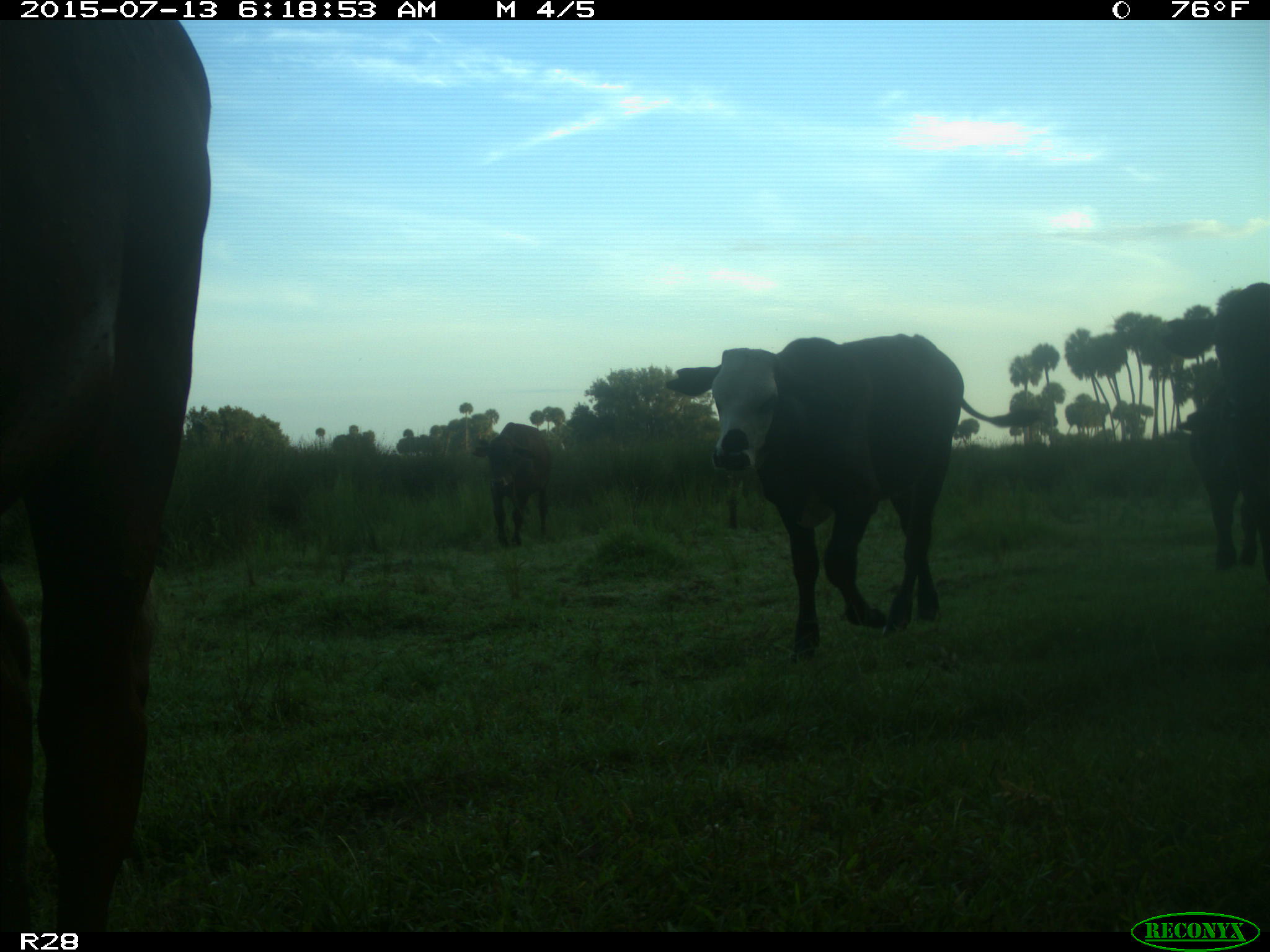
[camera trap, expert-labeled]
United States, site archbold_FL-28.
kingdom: Animalia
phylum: Chordata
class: Mammalia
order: Artiodactyla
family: Bovidae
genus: Bos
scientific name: Bos taurus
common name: domestic cow